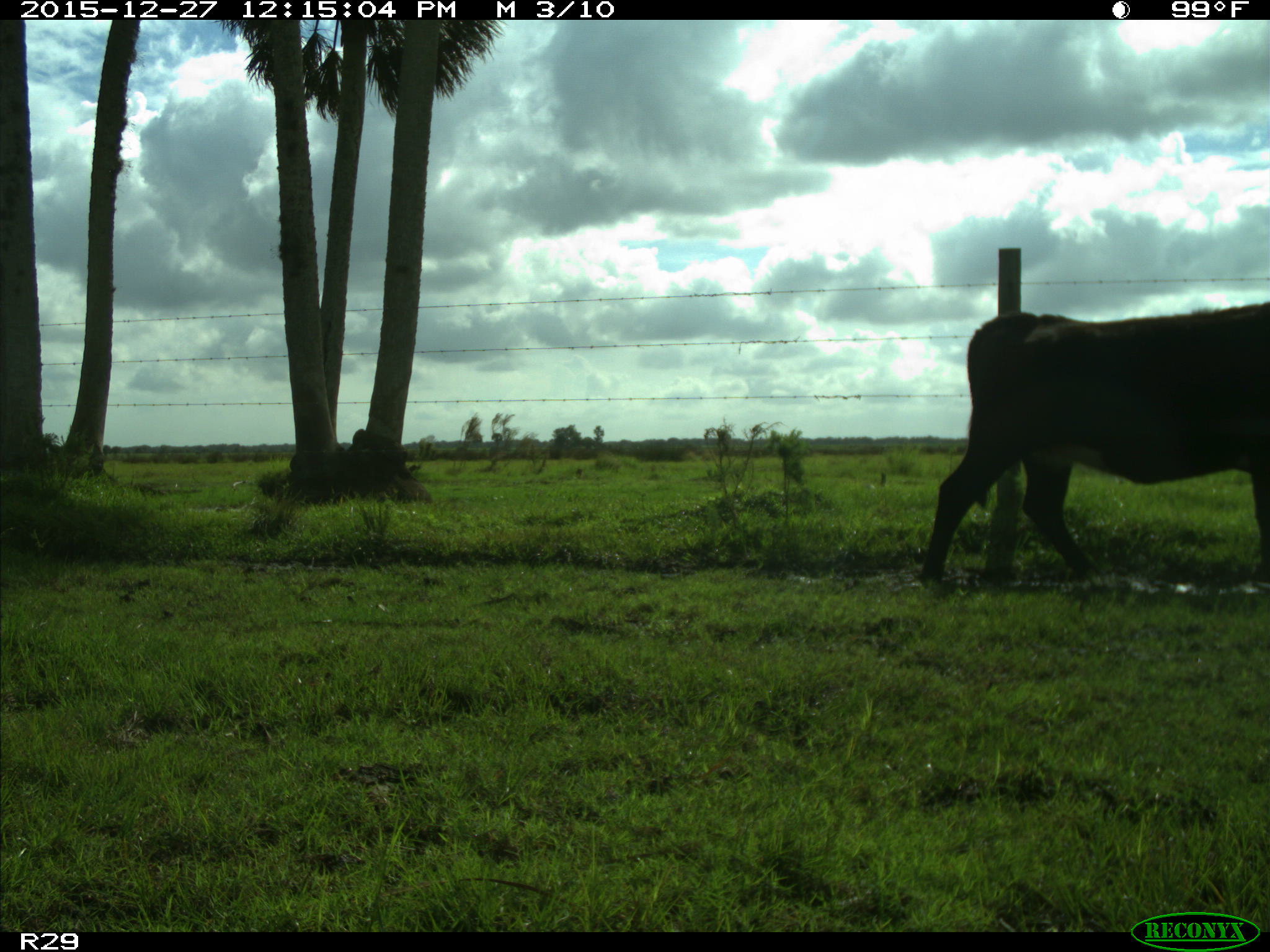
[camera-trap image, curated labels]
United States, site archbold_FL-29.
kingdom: Animalia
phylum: Chordata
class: Mammalia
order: Artiodactyla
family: Bovidae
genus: Bos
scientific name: Bos taurus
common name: domestic cow